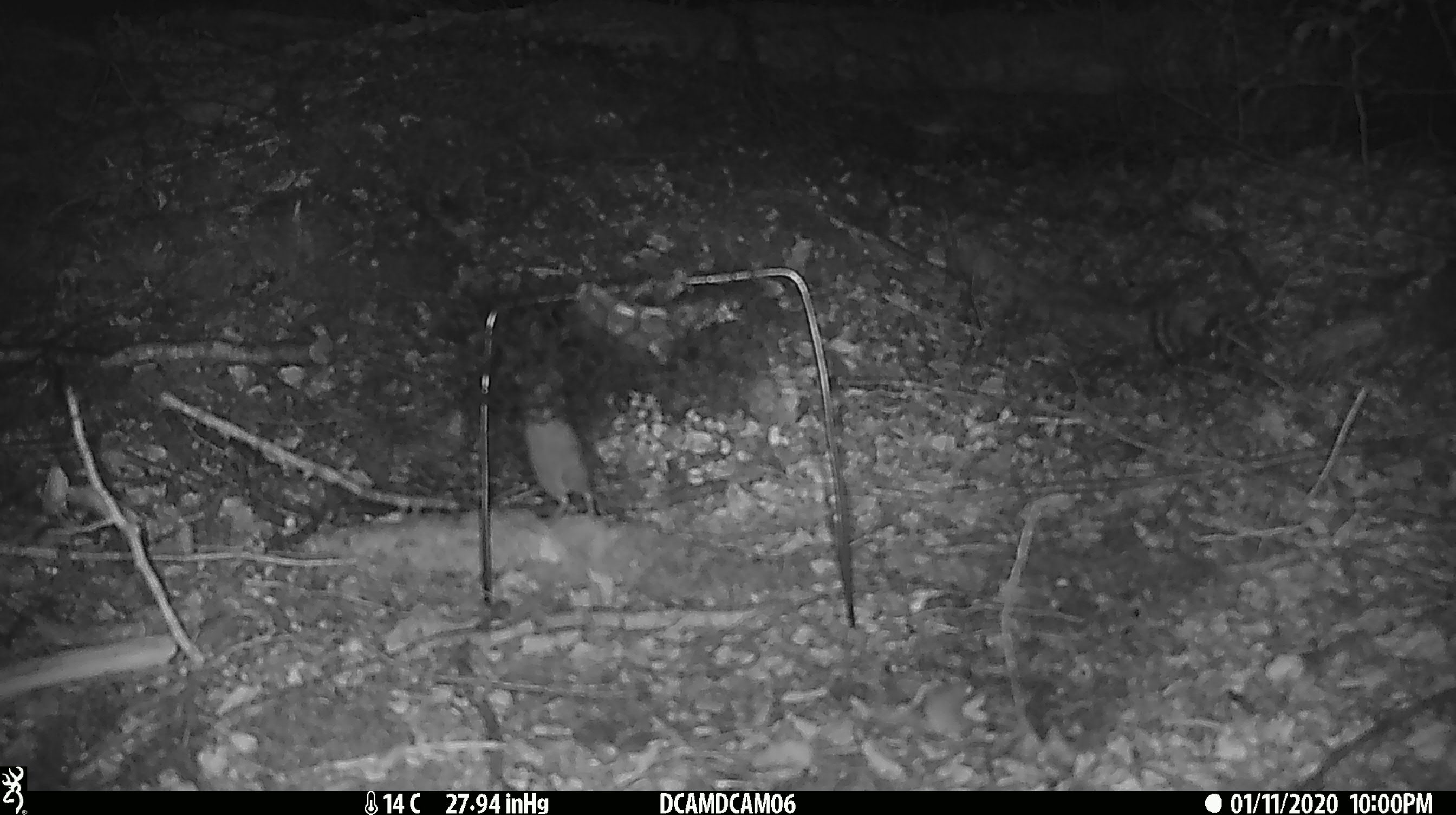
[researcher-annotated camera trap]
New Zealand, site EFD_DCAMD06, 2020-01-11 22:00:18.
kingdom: Animalia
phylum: Chordata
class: Mammalia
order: Rodentia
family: Muridae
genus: Mus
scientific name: Mus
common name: mouse